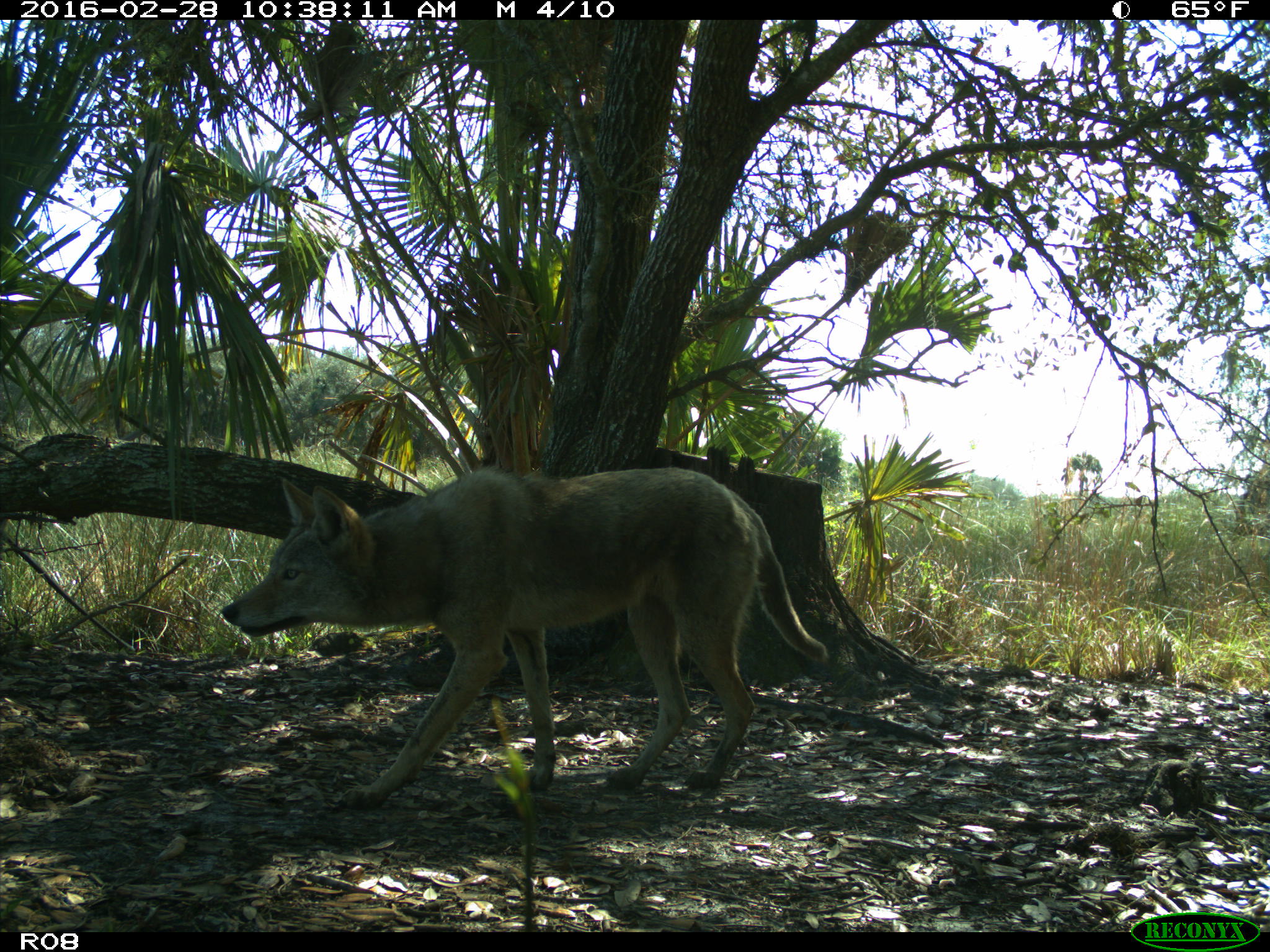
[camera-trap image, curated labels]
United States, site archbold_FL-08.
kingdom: Animalia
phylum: Chordata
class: Mammalia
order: Carnivora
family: Canidae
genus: Canis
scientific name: Canis latrans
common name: coyote